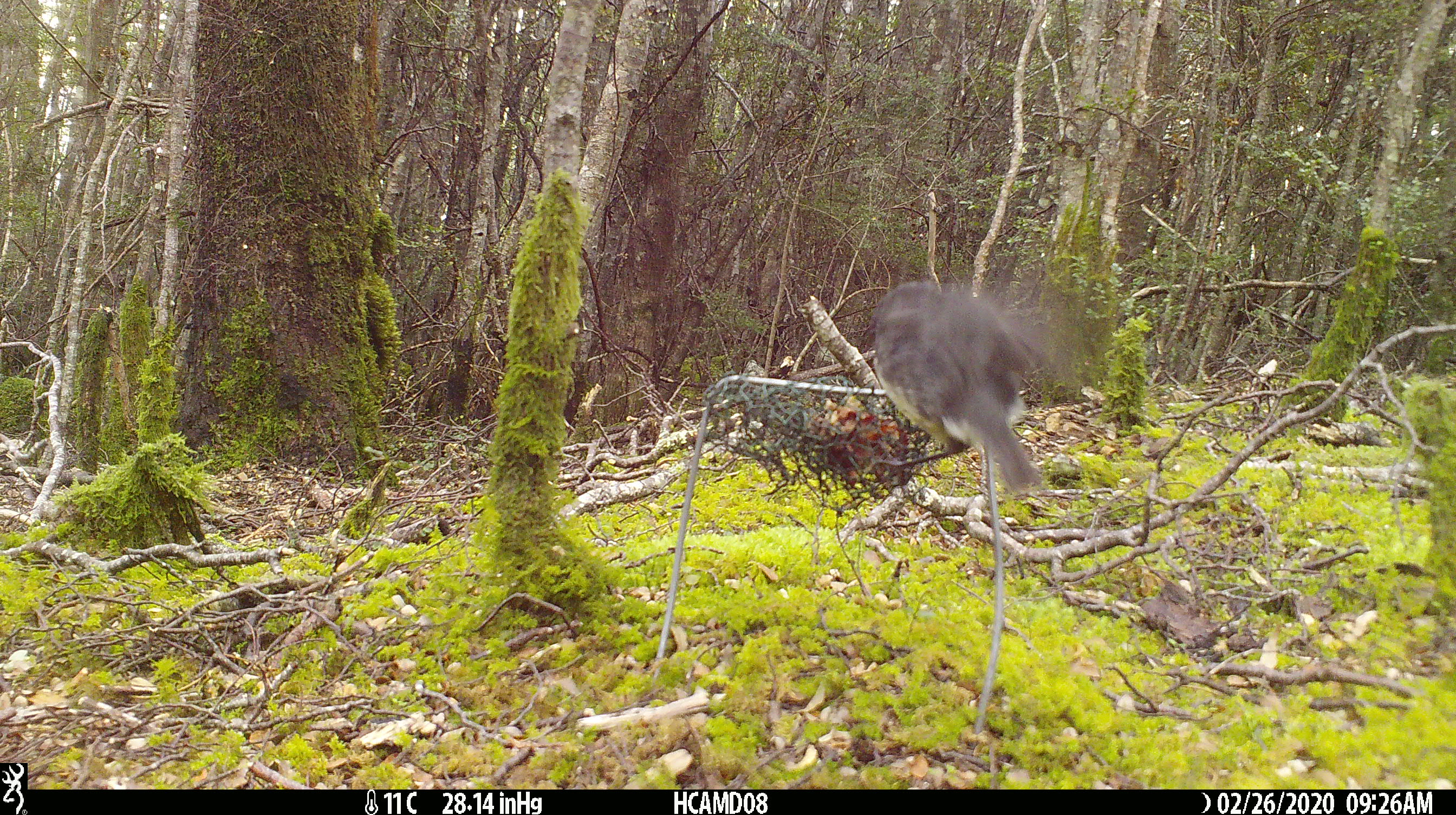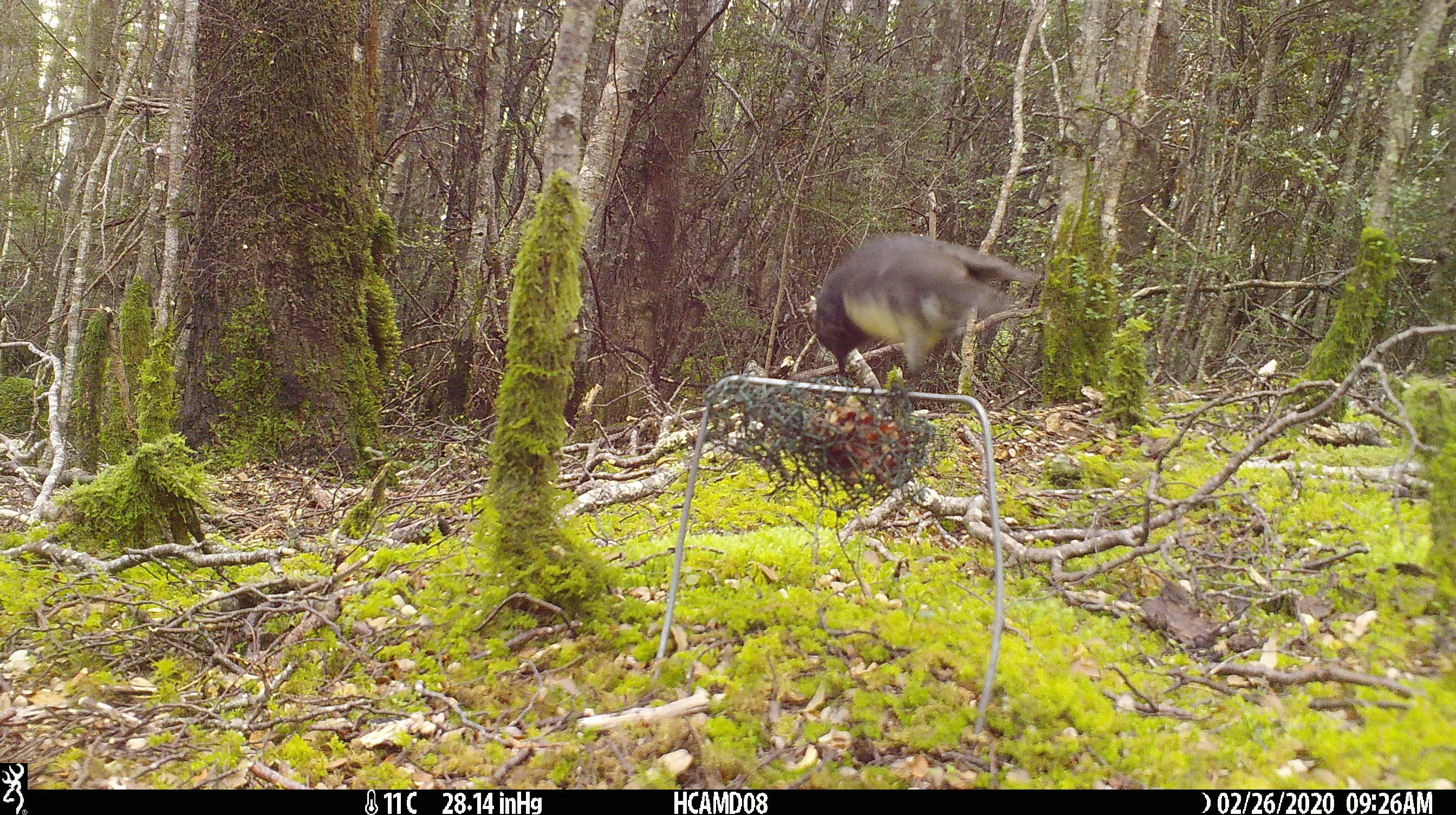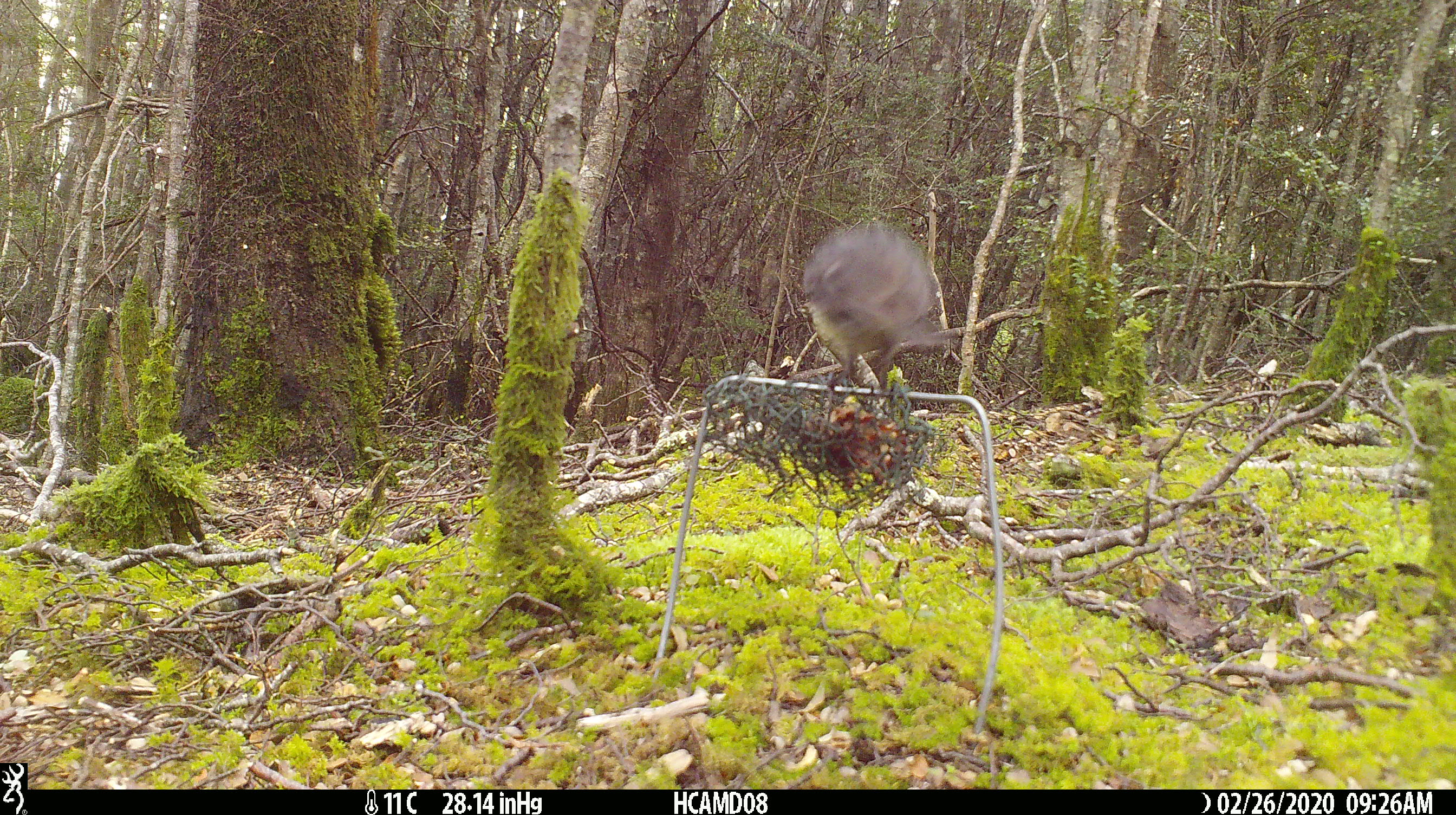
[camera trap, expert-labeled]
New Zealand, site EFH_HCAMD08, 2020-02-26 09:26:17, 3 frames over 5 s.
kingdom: Animalia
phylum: Chordata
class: Aves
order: Passeriformes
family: Petroicidae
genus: Petroica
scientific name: Petroica australis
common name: new zealand robin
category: robin